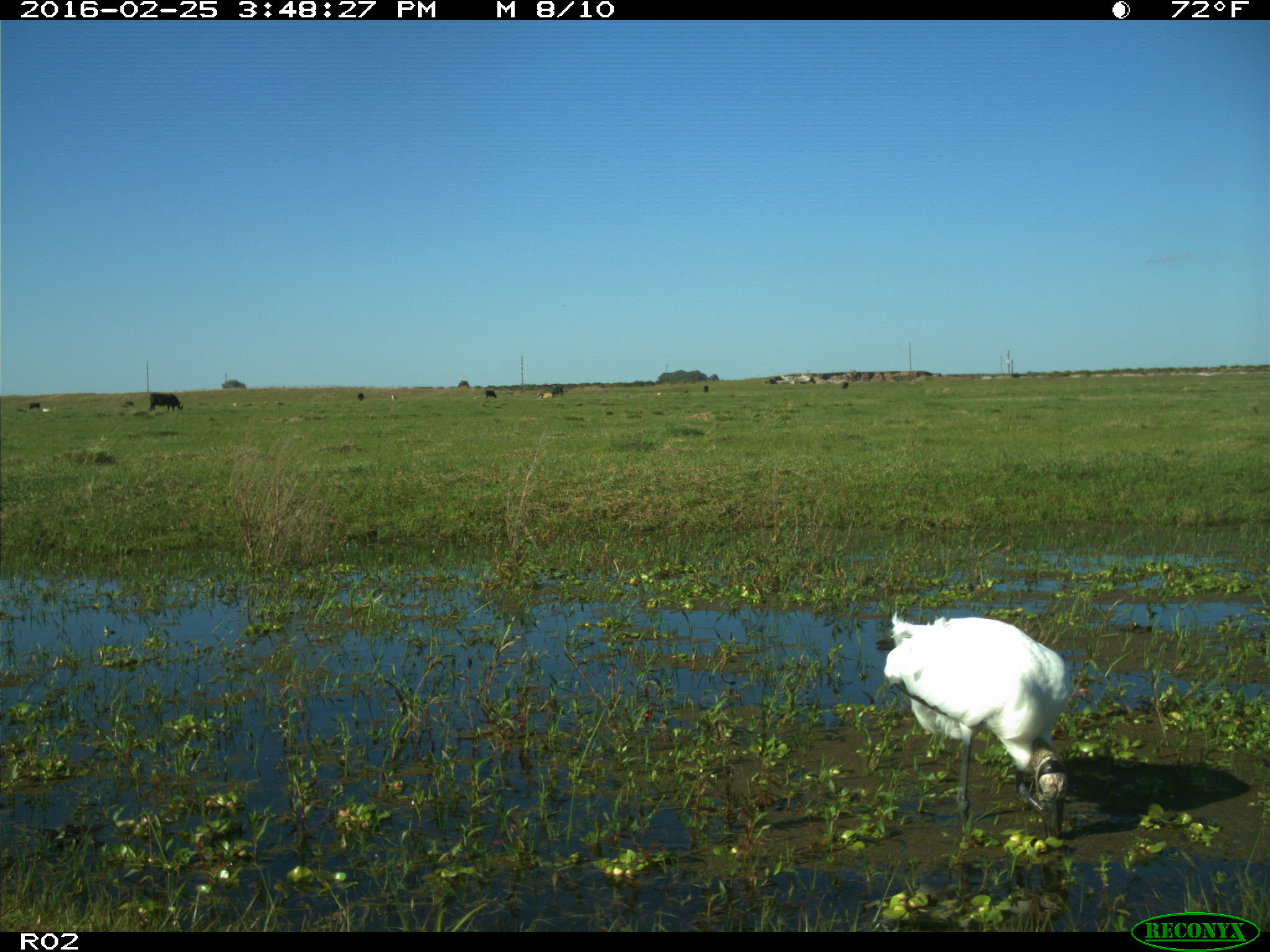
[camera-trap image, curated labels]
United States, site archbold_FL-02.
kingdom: Animalia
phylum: Chordata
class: Mammalia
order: Artiodactyla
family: Bovidae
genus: Bos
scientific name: Bos taurus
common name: domestic cow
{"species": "Bos taurus (domestic cow)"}